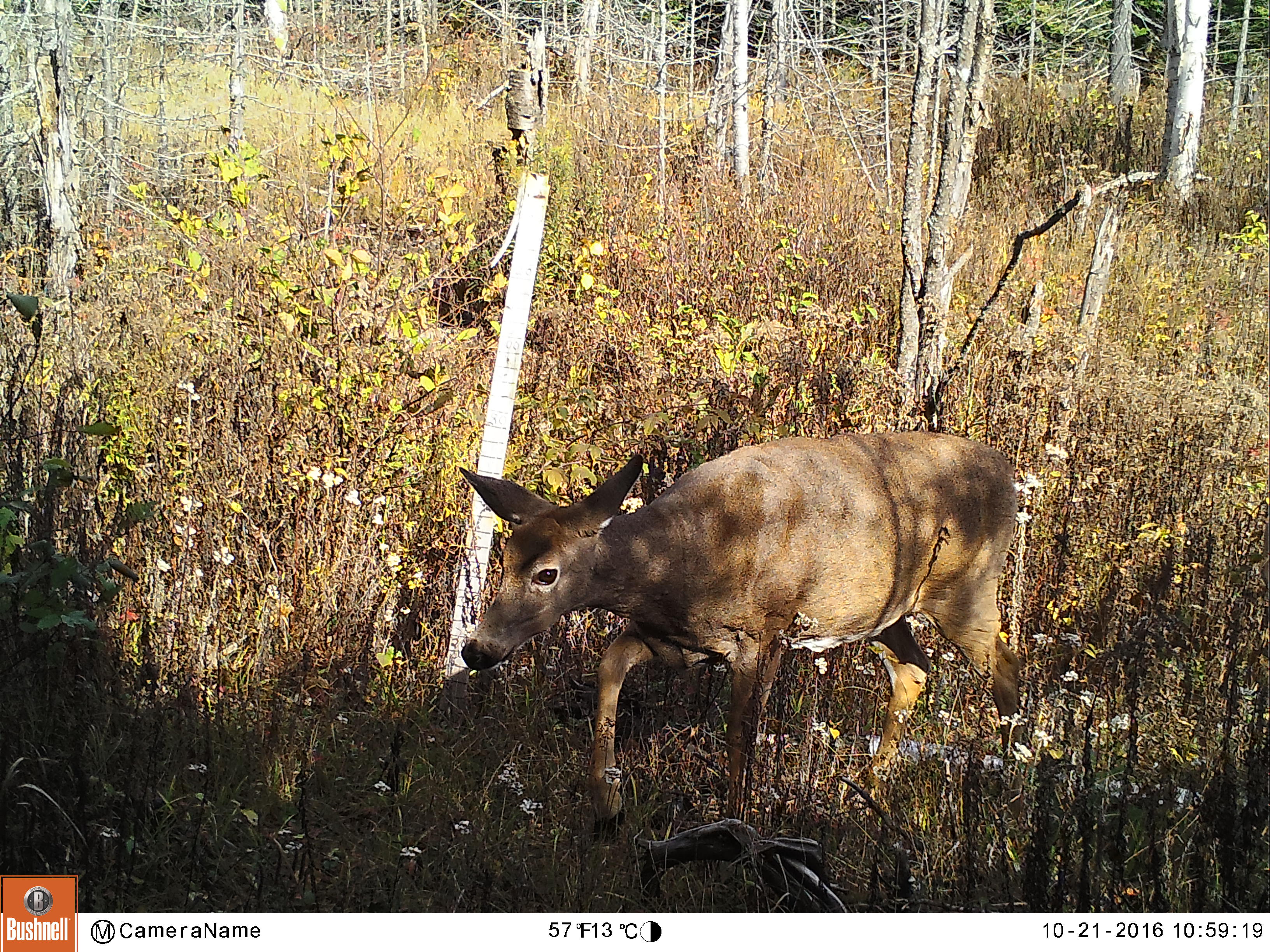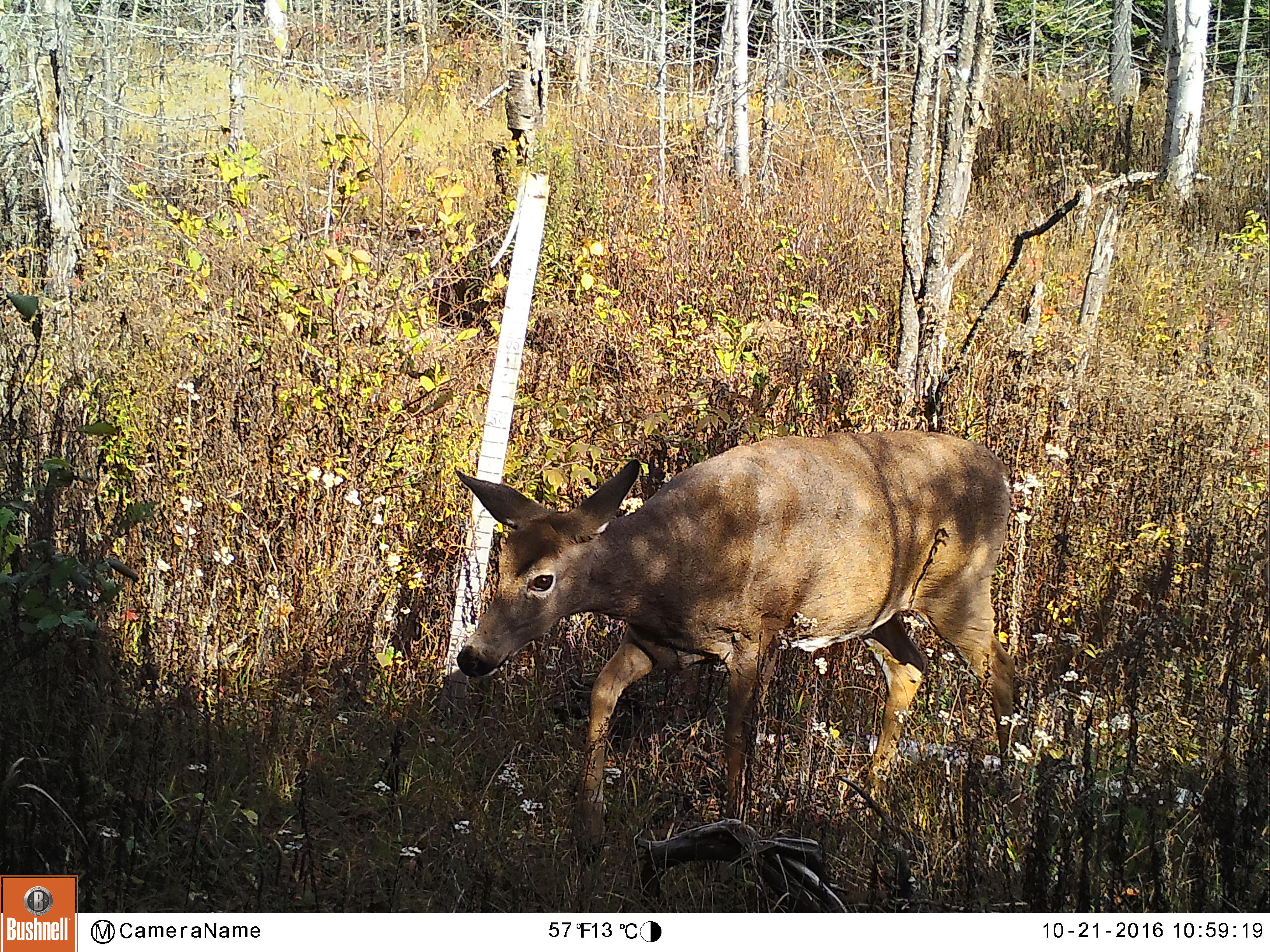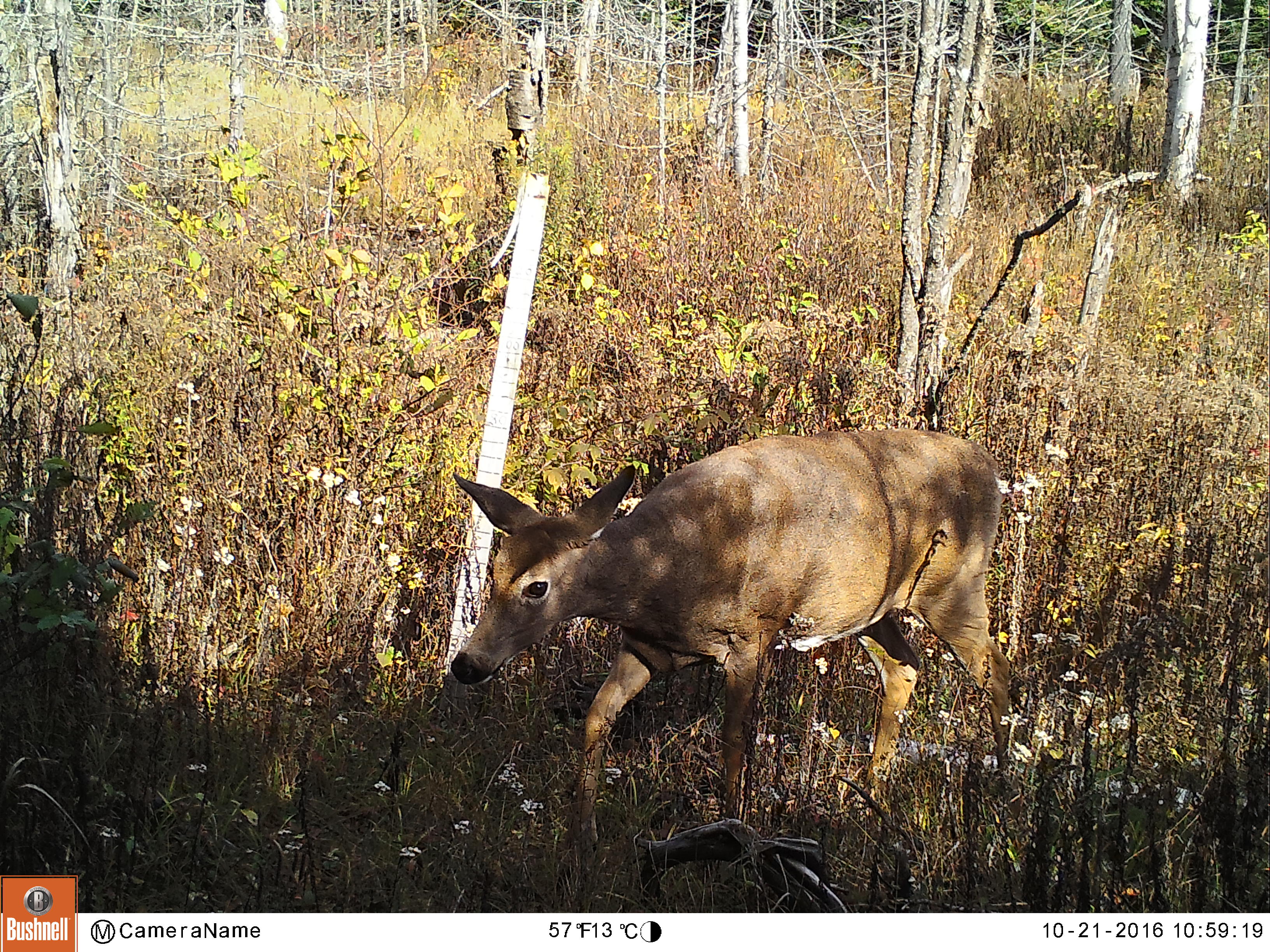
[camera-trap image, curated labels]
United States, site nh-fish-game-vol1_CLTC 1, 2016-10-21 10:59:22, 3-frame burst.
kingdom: Animalia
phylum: Chordata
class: Mammalia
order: Artiodactyla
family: Cervidae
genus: Odocoileus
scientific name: Odocoileus virginianus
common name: white-tailed deer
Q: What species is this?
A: White-tailed deer (Odocoileus virginianus).